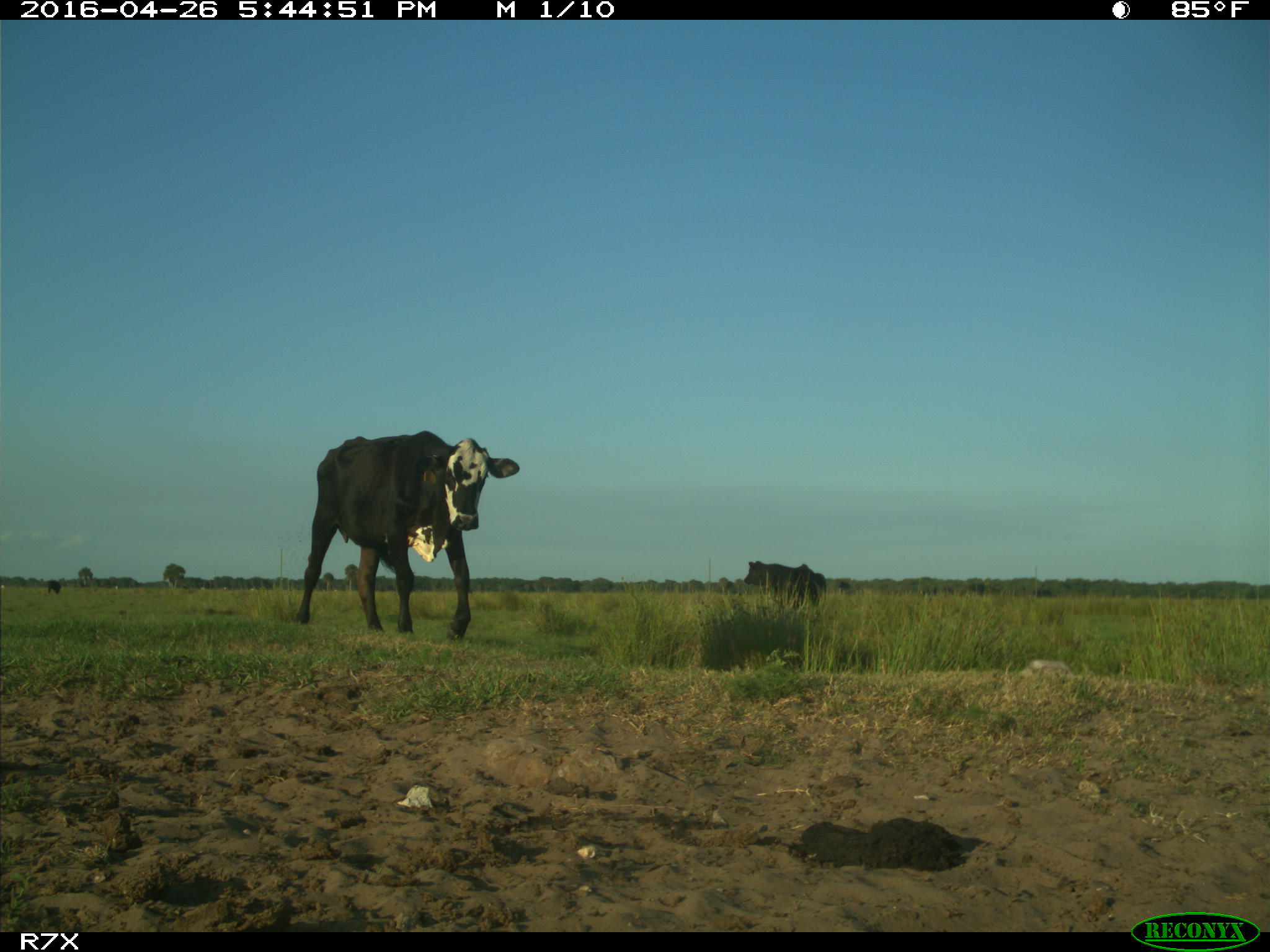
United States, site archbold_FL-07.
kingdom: Animalia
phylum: Chordata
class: Mammalia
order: Artiodactyla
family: Bovidae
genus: Bos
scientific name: Bos taurus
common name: domestic cow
Bos taurus (domestic cow).